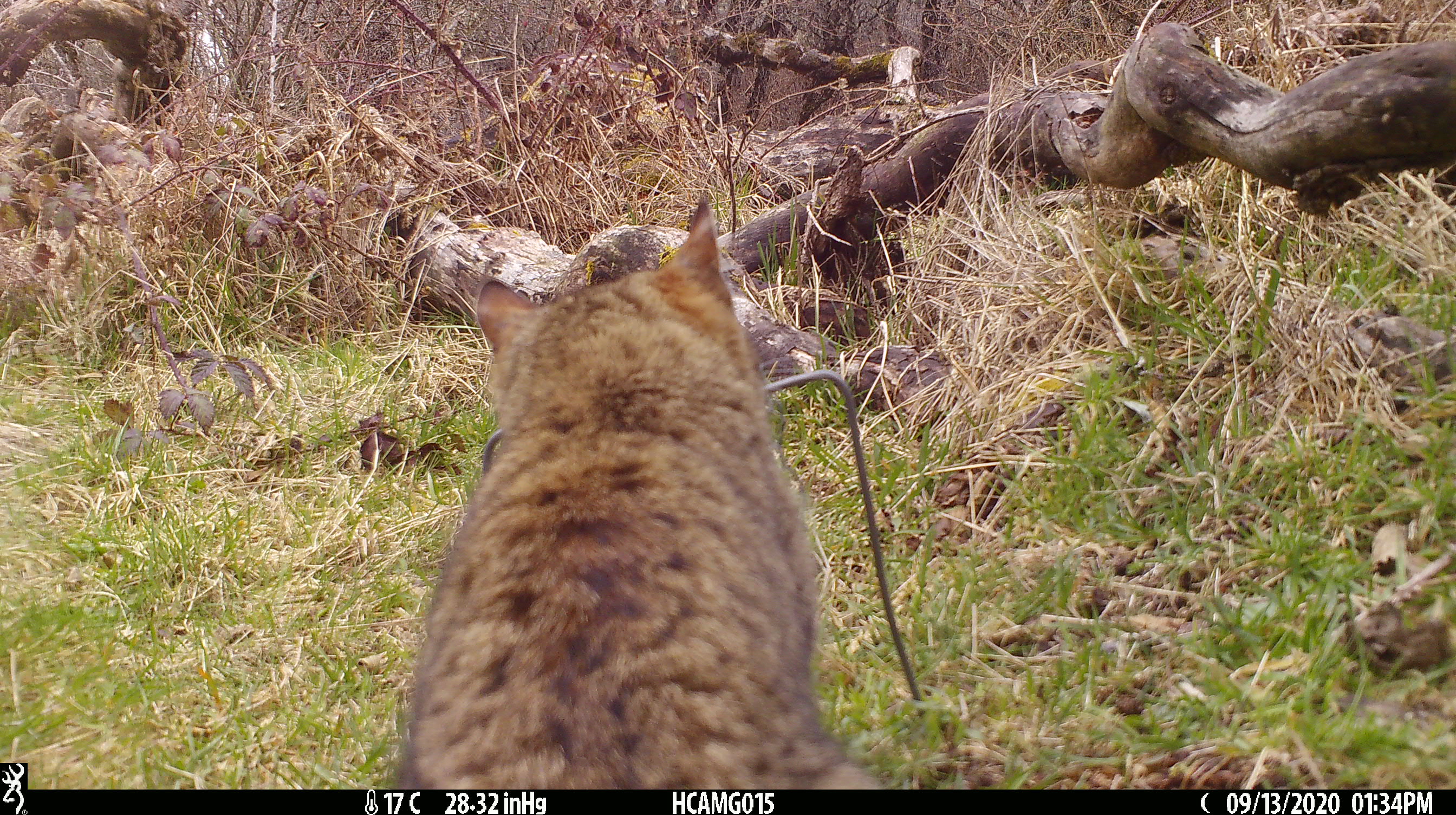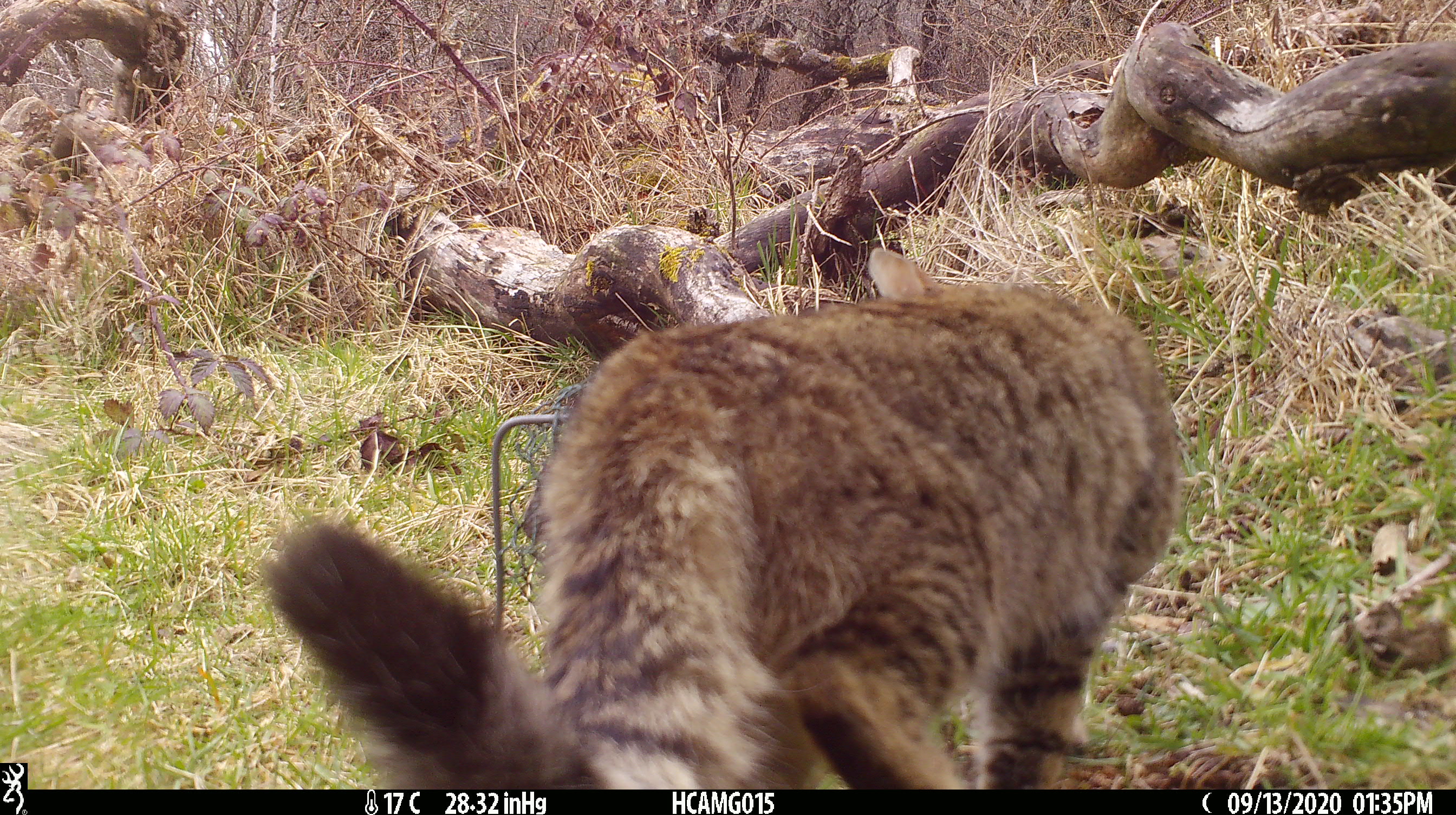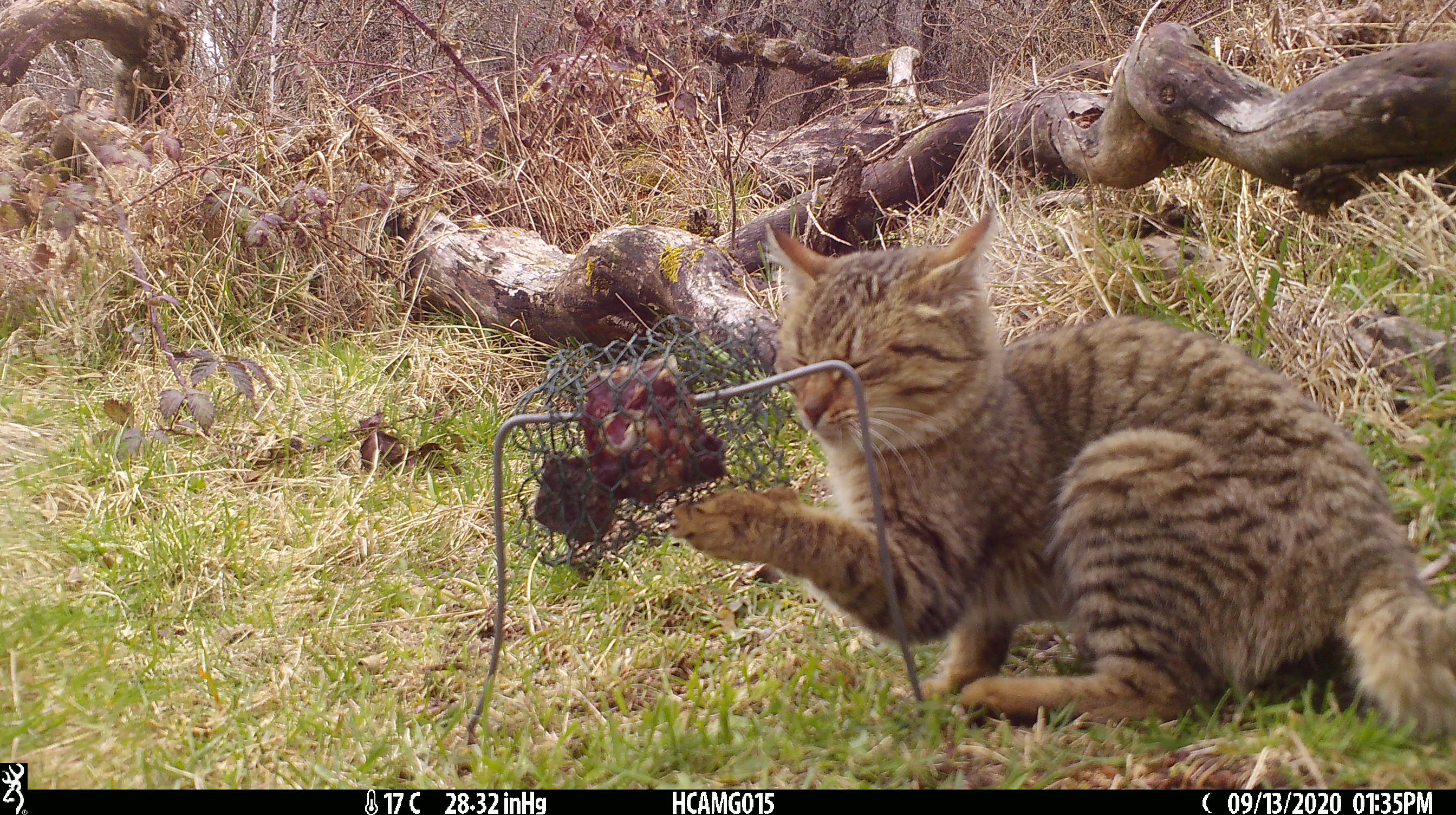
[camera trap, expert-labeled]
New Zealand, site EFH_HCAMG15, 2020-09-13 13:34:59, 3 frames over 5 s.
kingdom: Animalia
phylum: Chordata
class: Mammalia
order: Carnivora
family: Felidae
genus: Felis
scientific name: Felis catus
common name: domestic cat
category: cat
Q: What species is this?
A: Cat (domestic cat) (Felis catus).